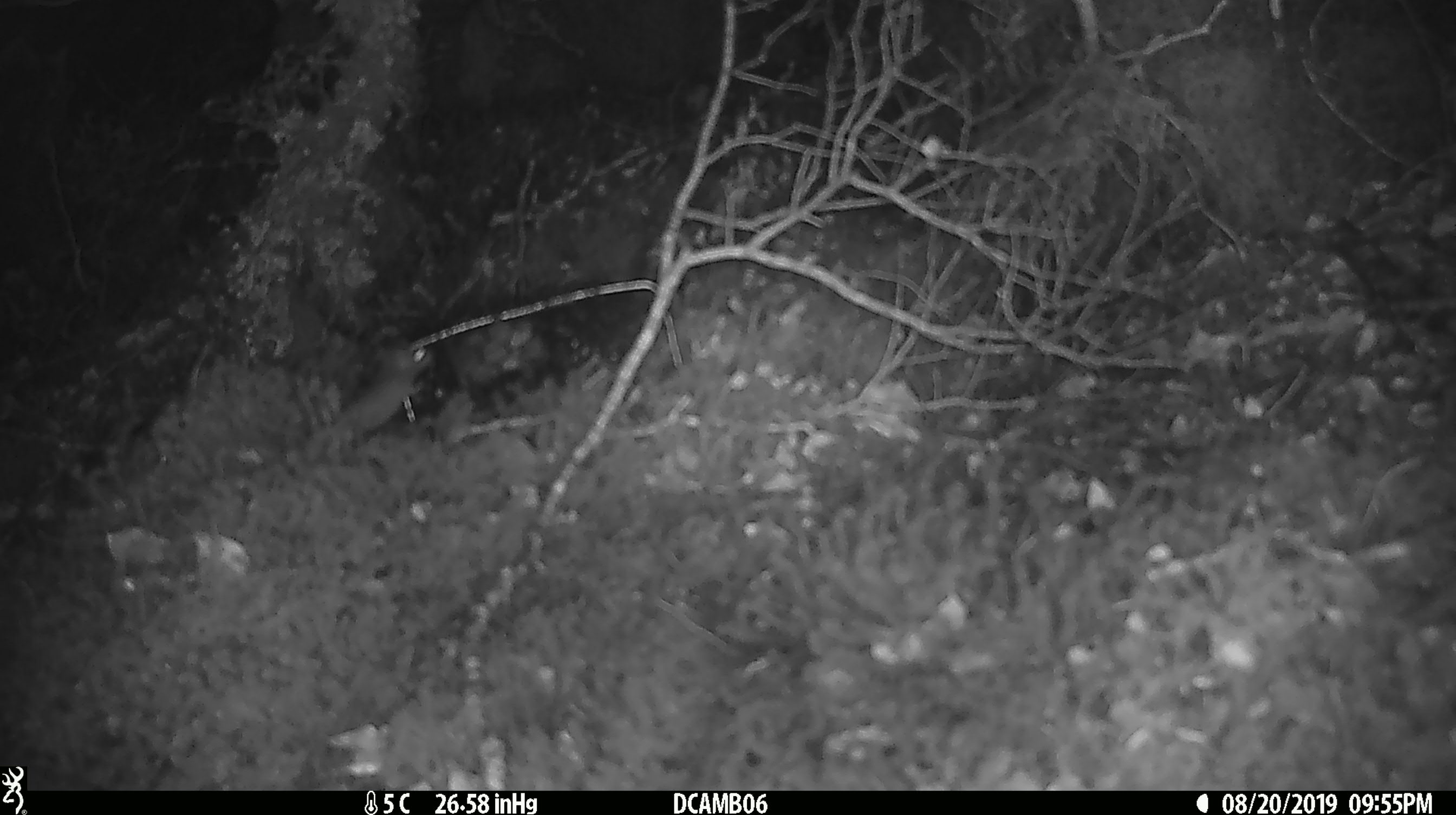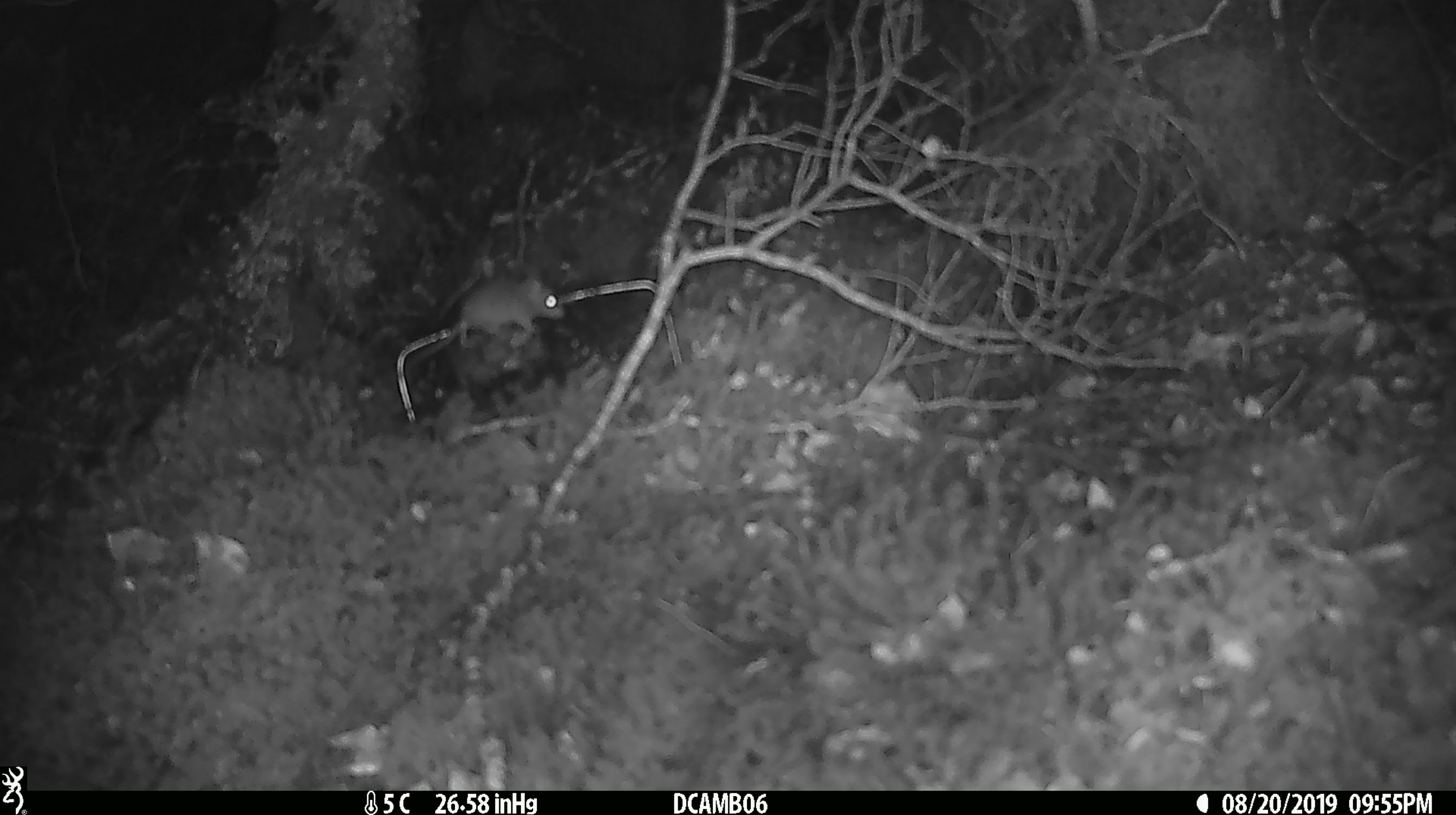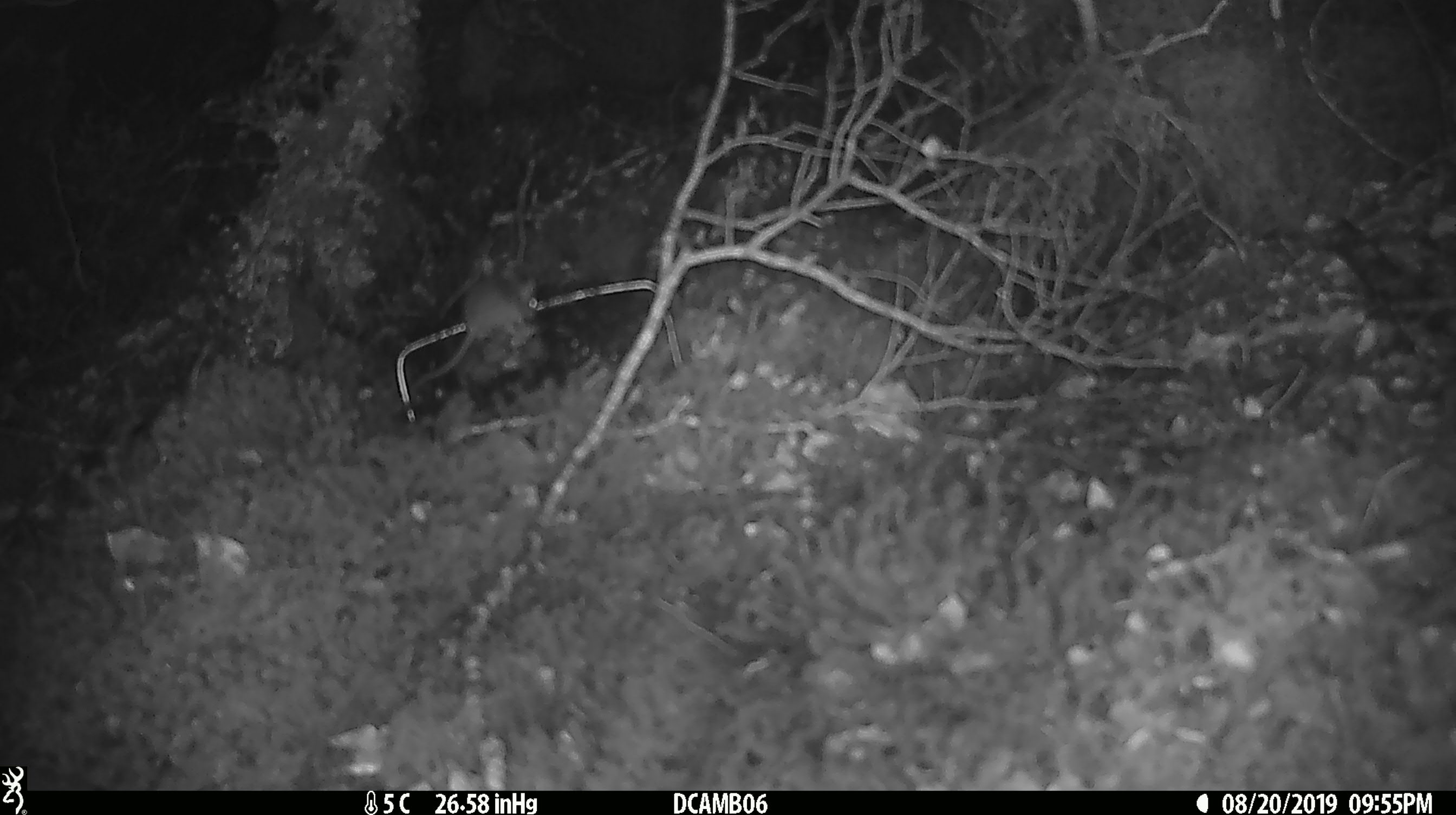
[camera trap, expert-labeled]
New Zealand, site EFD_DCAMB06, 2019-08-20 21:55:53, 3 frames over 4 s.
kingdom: Animalia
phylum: Chordata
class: Mammalia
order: Rodentia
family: Muridae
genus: Mus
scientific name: Mus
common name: mouse